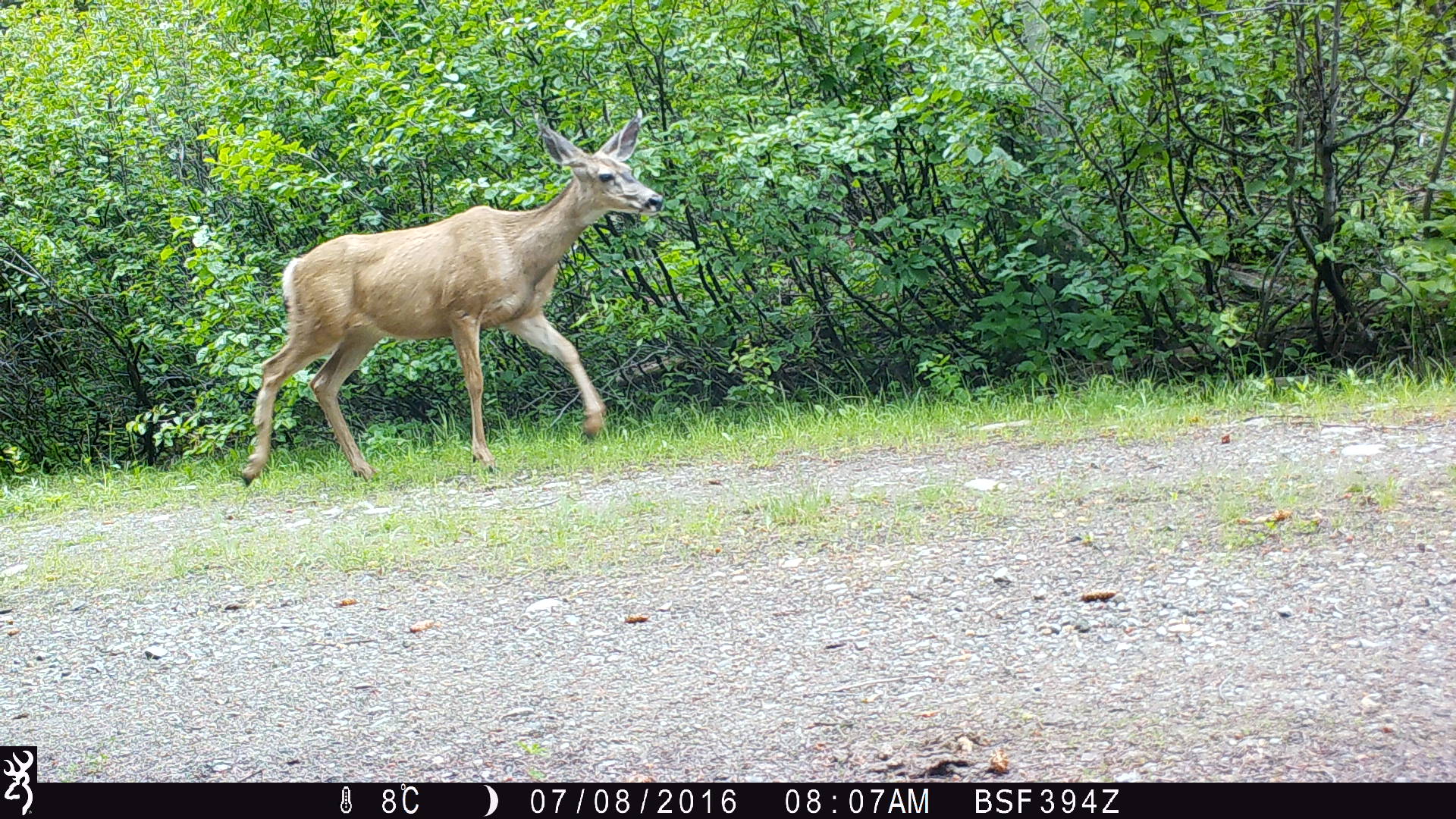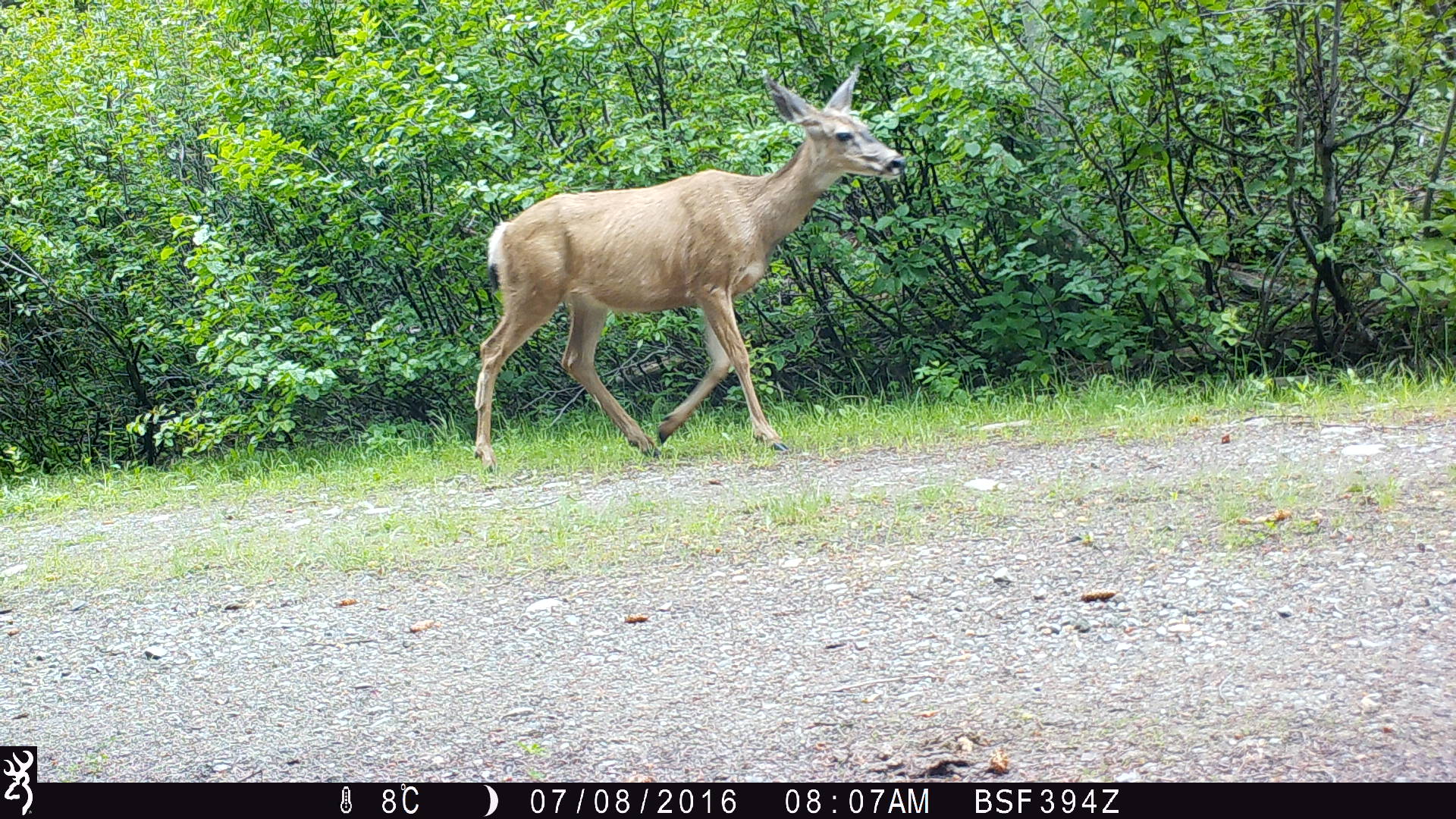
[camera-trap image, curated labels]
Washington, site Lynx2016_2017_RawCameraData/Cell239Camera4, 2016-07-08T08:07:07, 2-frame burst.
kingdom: Animalia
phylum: Chordata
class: Mammalia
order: Artiodactyla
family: Cervidae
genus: Odocoileus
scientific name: Odocoileus hemionus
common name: mule deer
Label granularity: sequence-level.